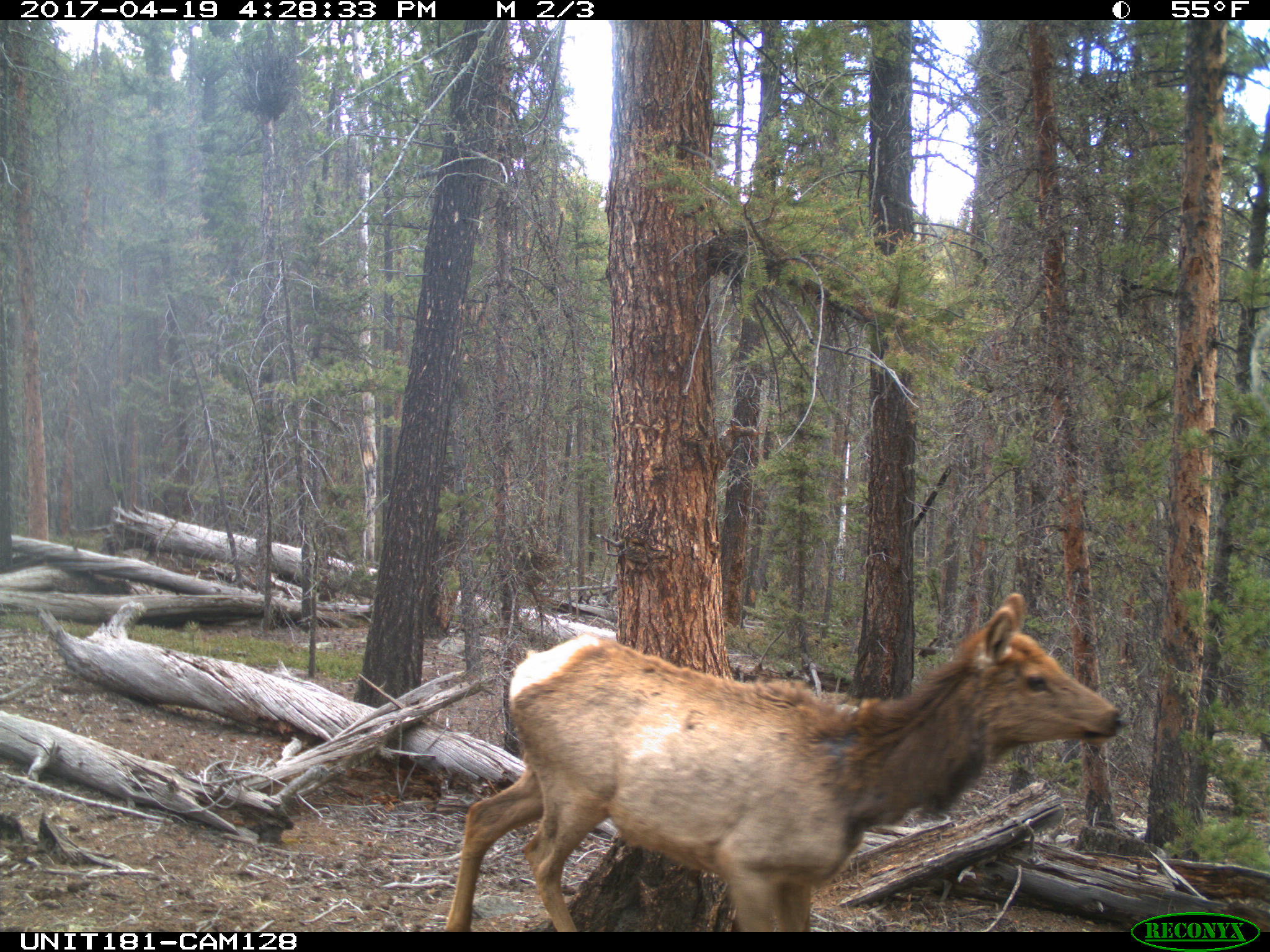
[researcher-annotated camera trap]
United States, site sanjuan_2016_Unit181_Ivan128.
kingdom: Animalia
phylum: Chordata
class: Mammalia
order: Artiodactyla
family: Cervidae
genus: Cervus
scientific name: Cervus elaphus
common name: red deer